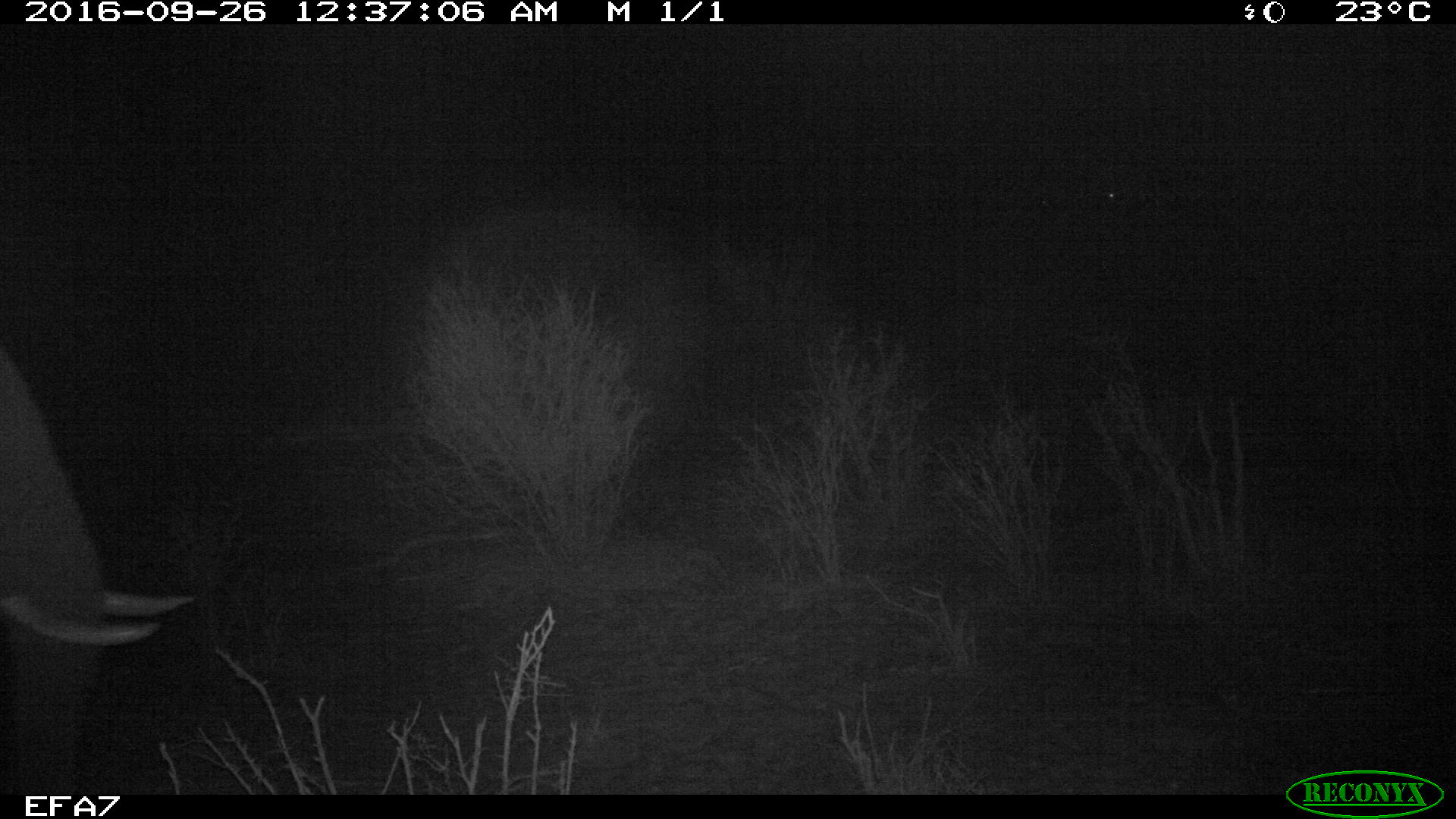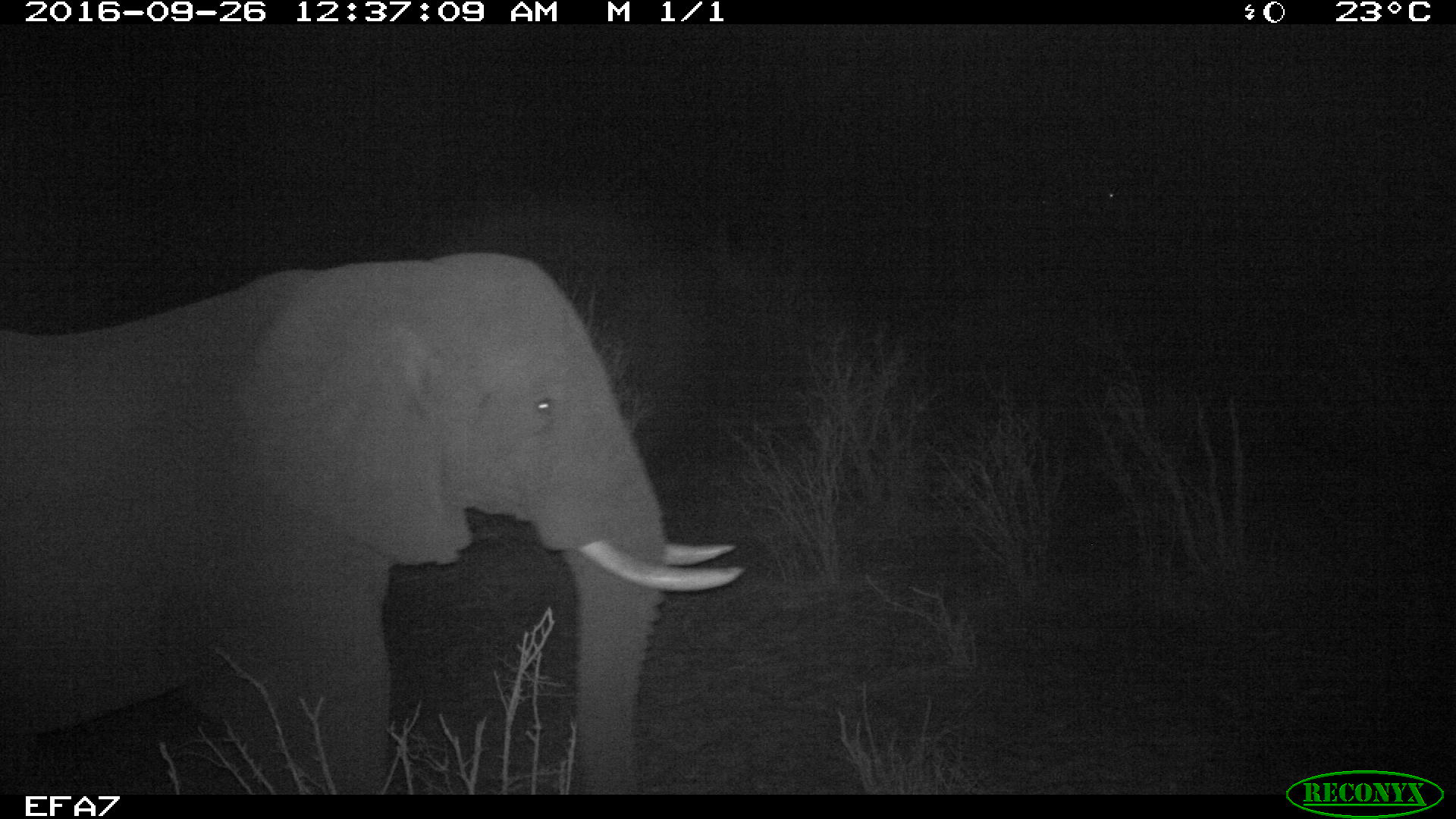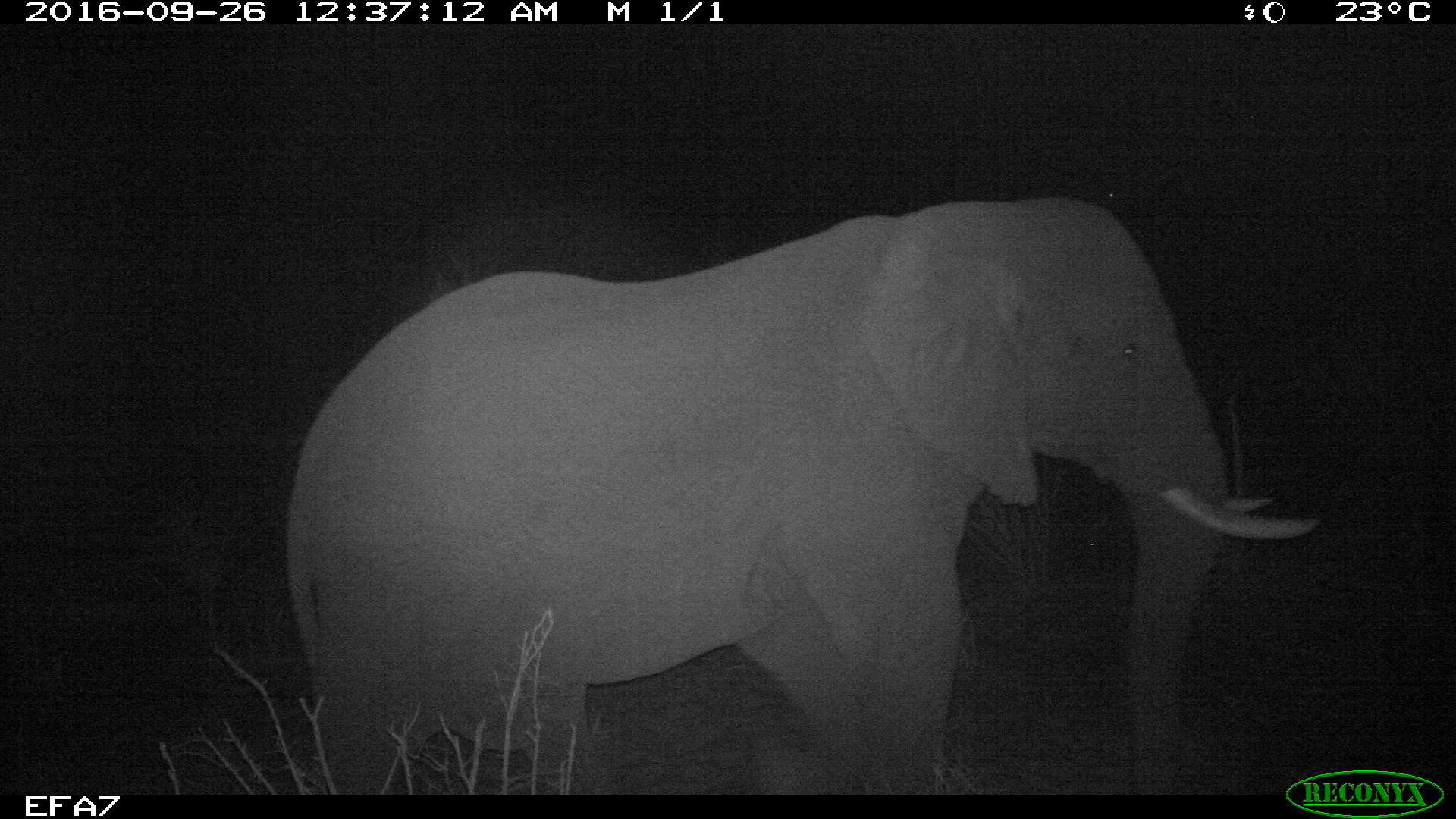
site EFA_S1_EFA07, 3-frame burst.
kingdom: Animalia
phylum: Chordata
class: Mammalia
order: Proboscidea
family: Elephantidae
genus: Loxodonta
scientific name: Loxodonta africana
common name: african bush elephant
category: elephant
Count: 1.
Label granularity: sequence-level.